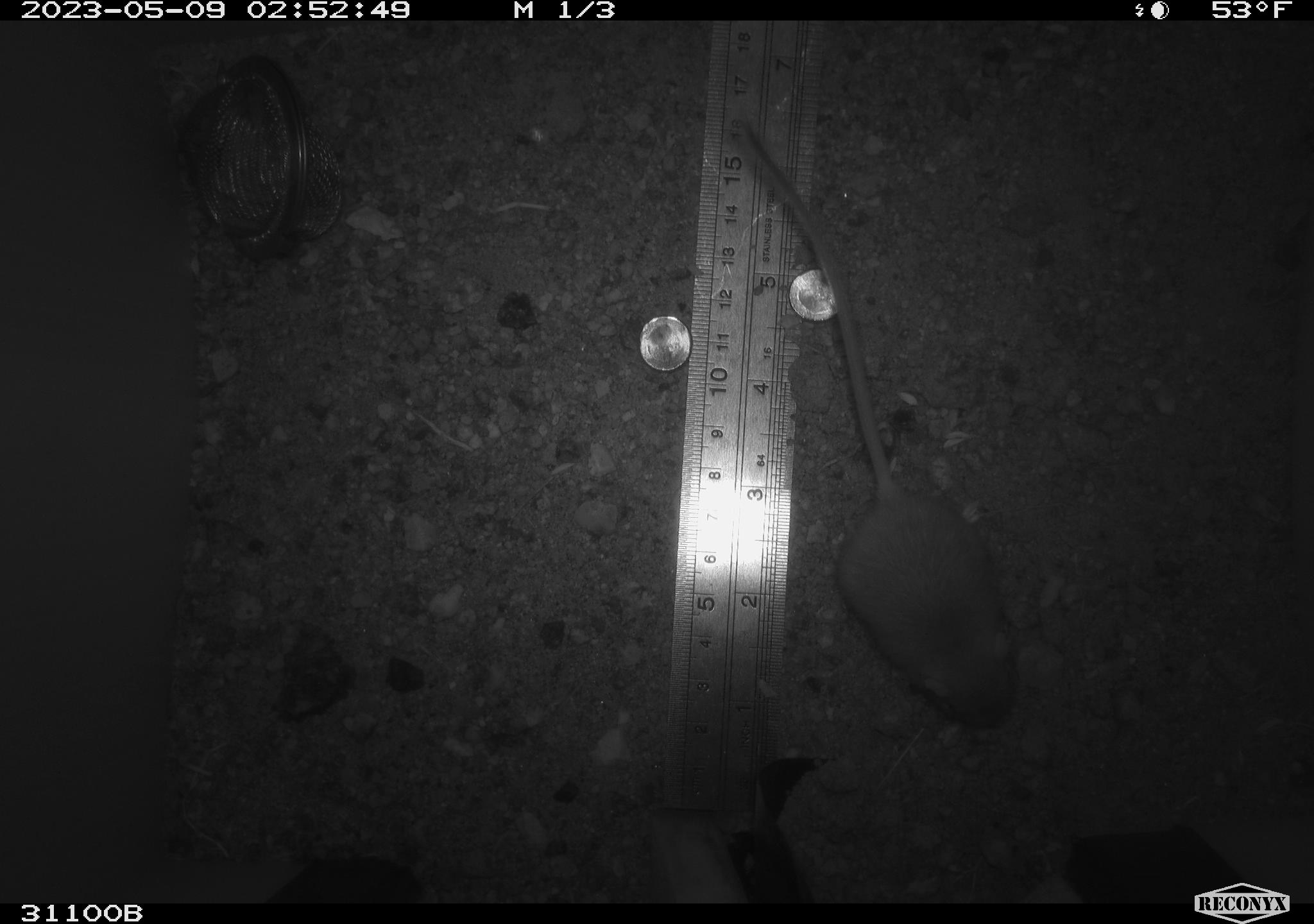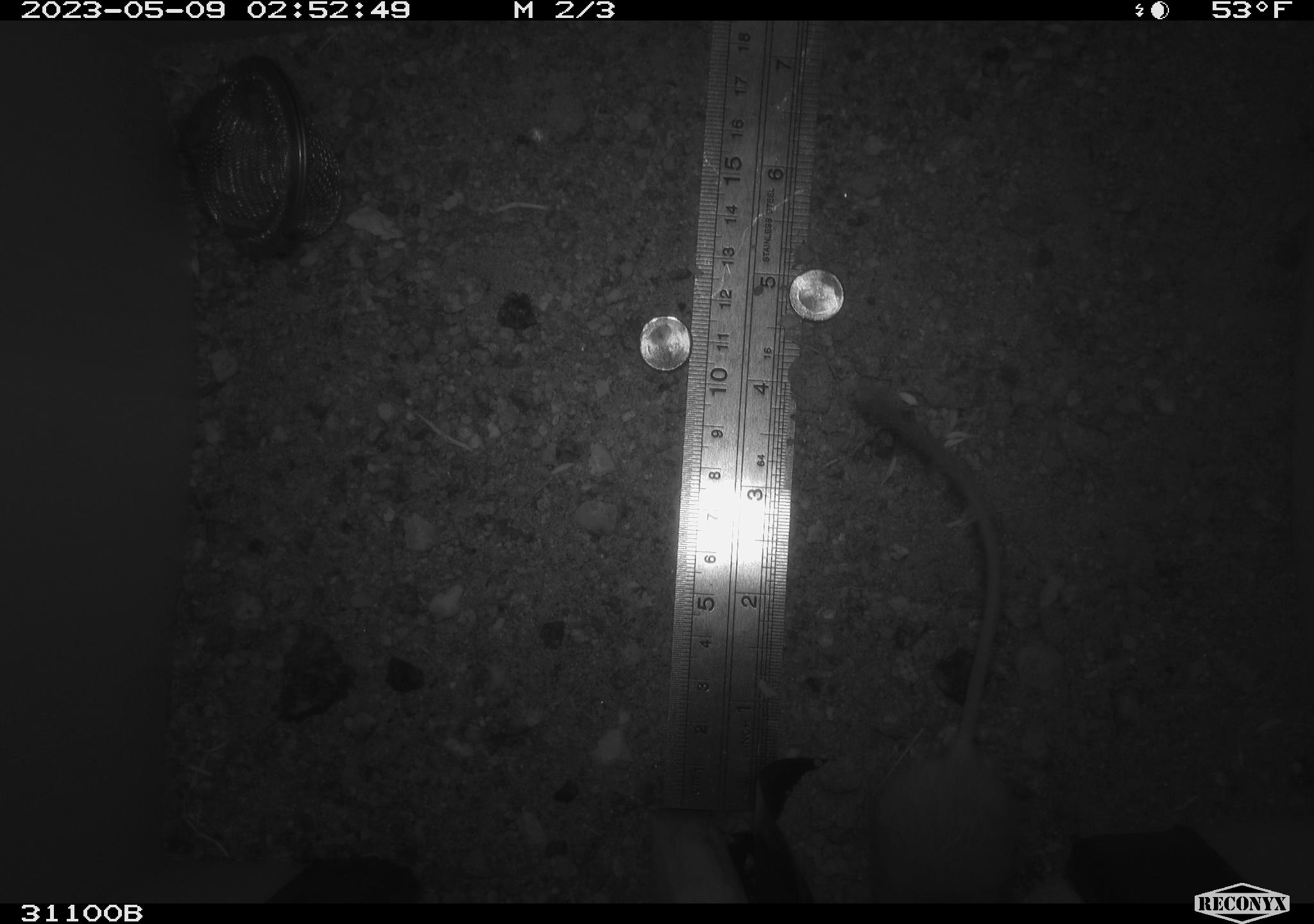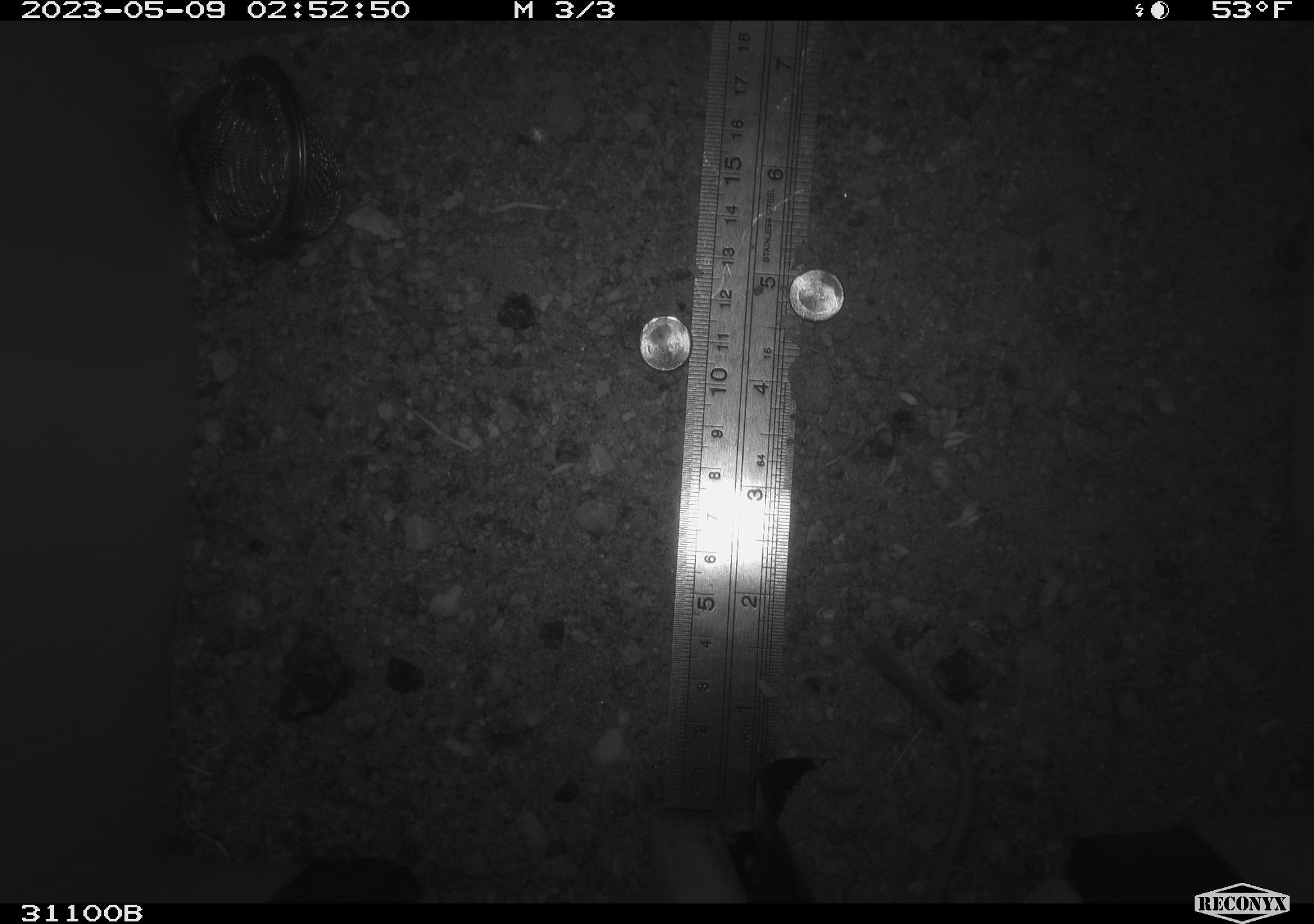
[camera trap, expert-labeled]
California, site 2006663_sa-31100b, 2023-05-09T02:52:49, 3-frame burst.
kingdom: Animalia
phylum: Chordata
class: Mammalia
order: Rodentia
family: Heteromyidae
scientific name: Heteromyidae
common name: kangaroo rats and pocket mice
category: heteromyidae family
Heteromyidae family (kangaroo rats and pocket mice) (Heteromyidae).